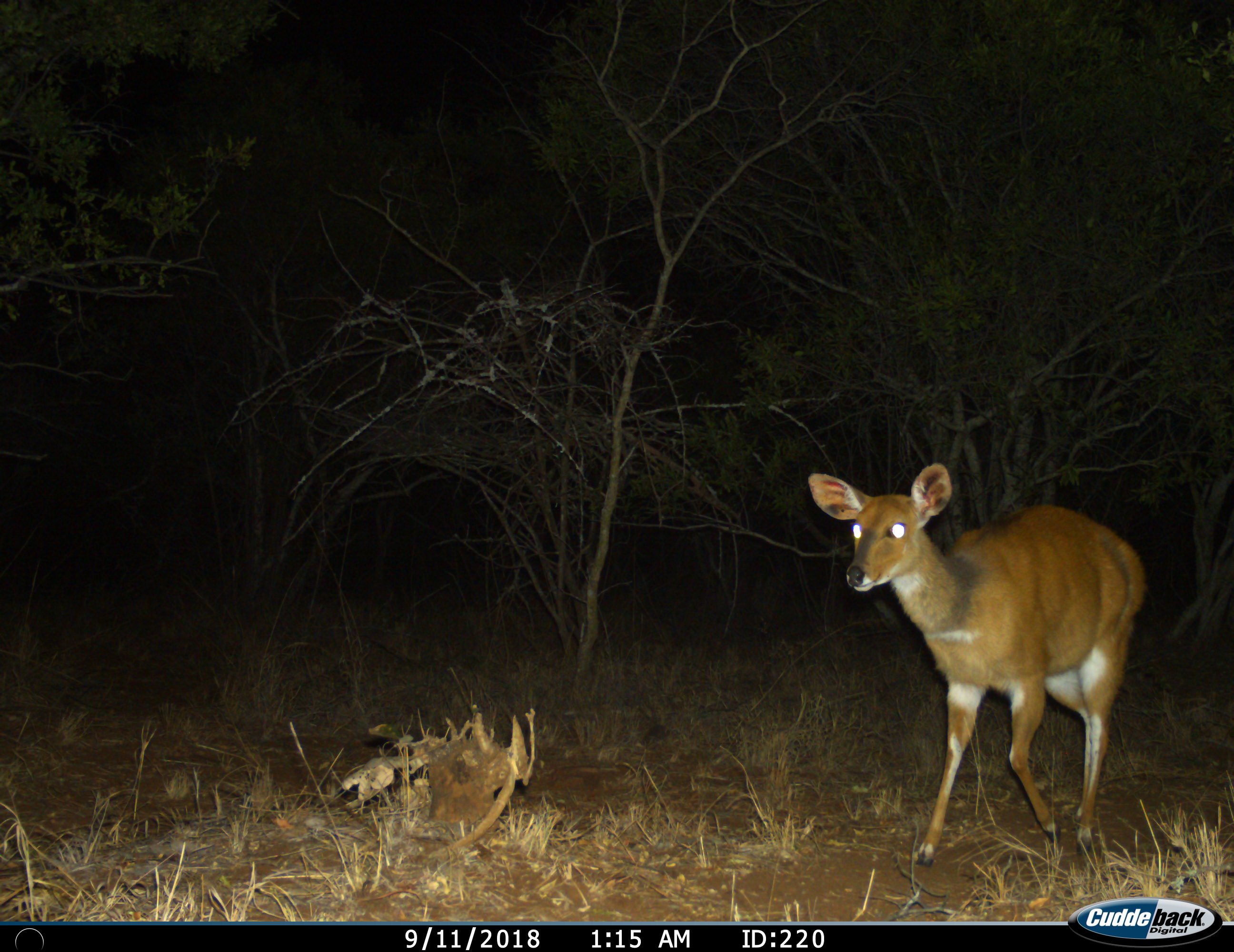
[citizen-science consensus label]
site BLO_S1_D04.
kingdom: Animalia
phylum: Chordata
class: Mammalia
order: Artiodactyla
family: Bovidae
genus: Tragelaphus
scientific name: Tragelaphus scriptus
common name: bushbuck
Bushbuck (Tragelaphus scriptus), count 1. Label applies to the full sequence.